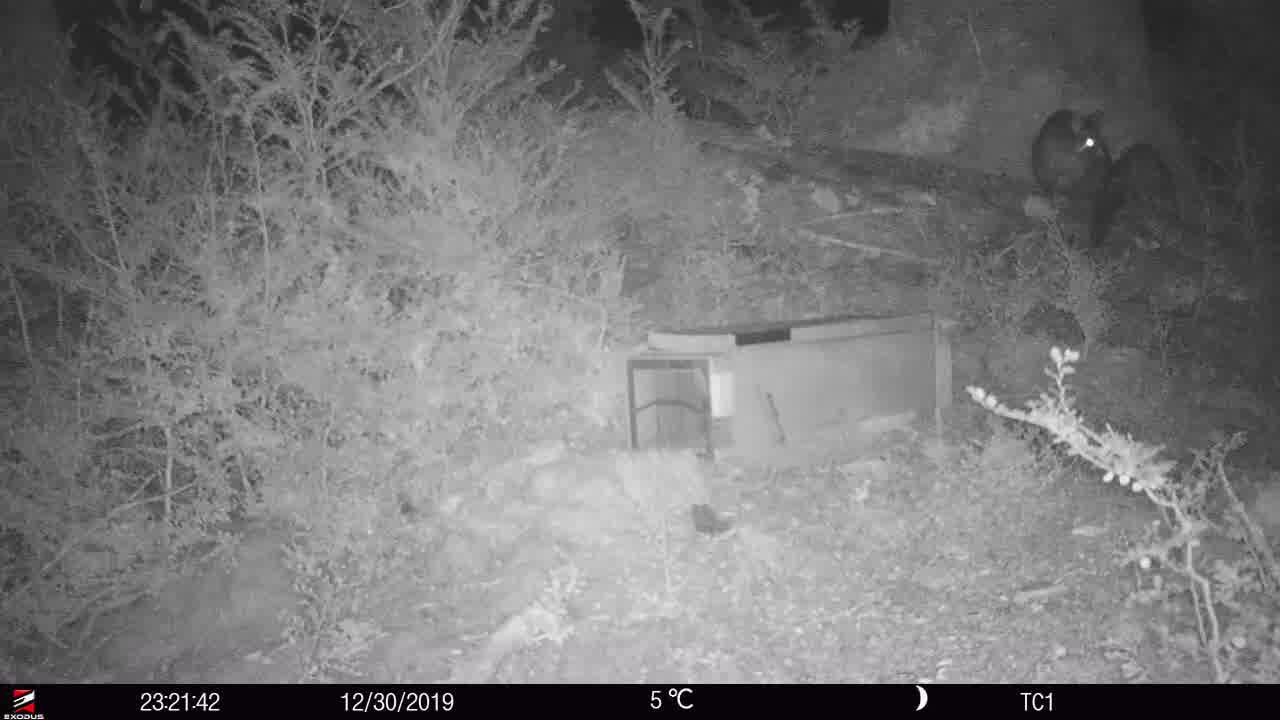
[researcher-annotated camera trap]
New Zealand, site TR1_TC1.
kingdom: Animalia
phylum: Chordata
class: Mammalia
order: Diprotodontia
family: Phalangeridae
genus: Trichosurus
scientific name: Trichosurus vulpecula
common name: common brushtail possum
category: possum